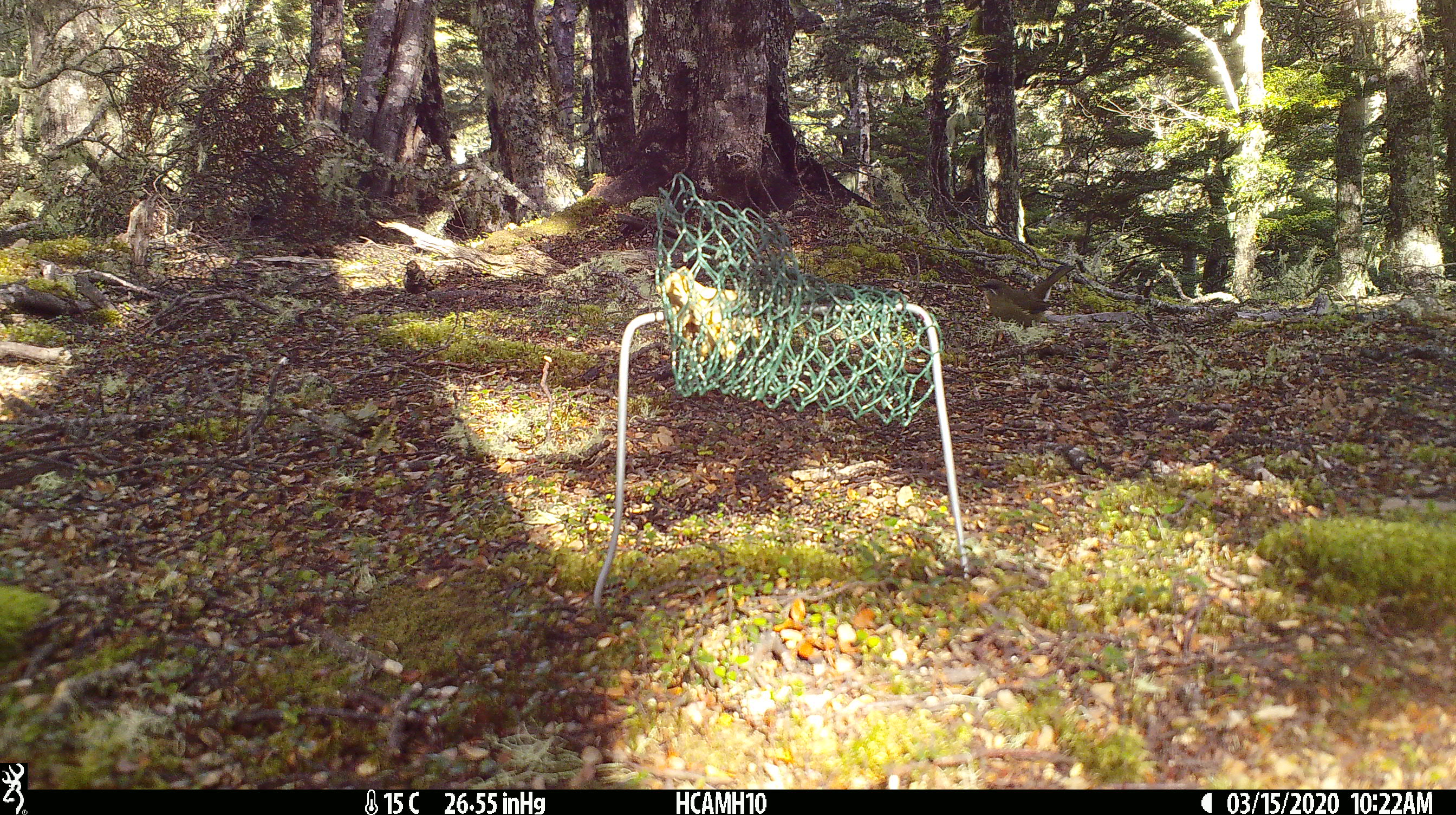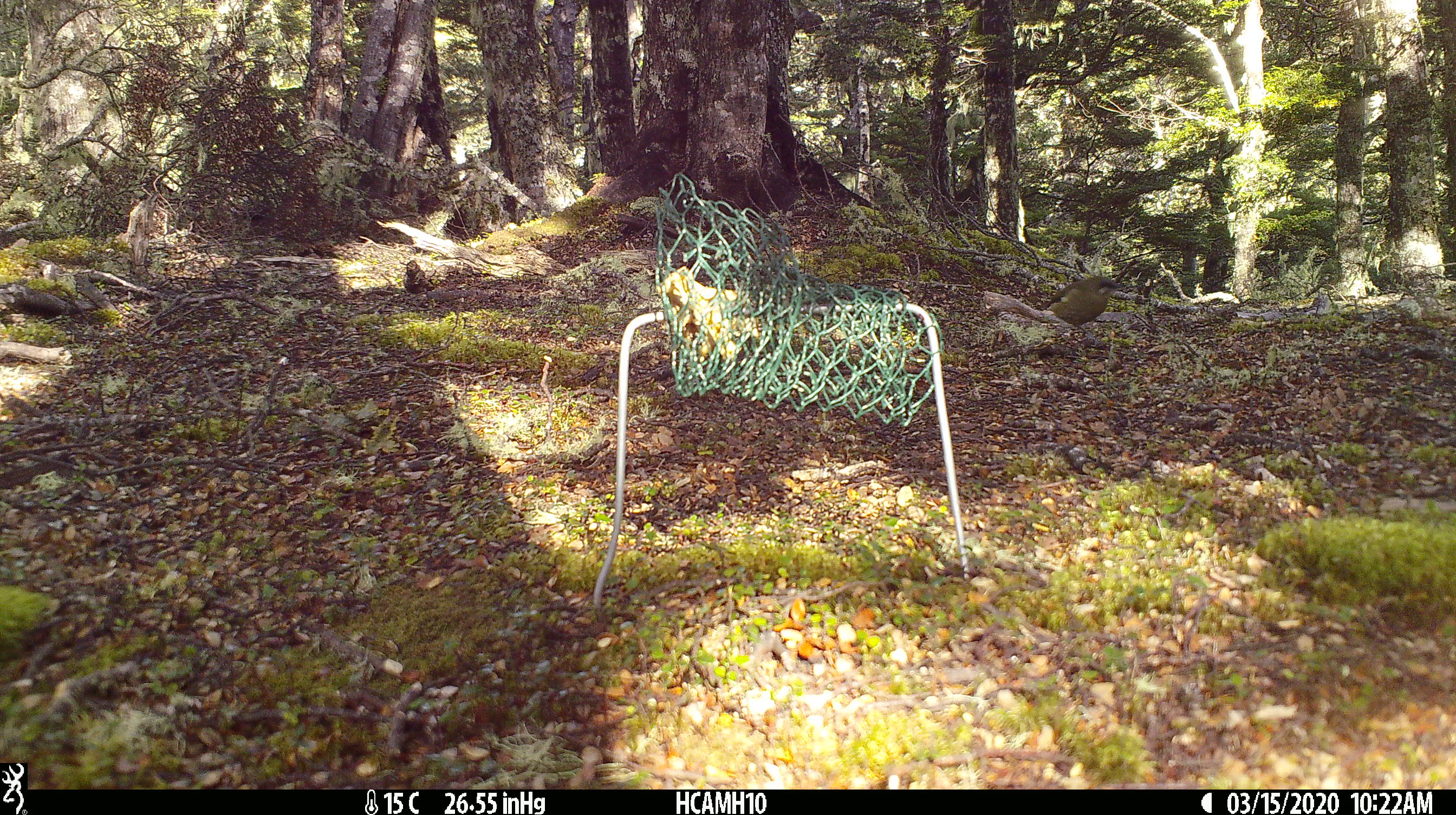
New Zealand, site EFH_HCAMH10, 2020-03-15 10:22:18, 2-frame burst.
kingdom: Animalia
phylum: Chordata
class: Aves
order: Passeriformes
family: Meliphagidae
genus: Anthornis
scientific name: Anthornis melanura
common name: new zealand bellbird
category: bellbird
Bellbird (new zealand bellbird) (Anthornis melanura).